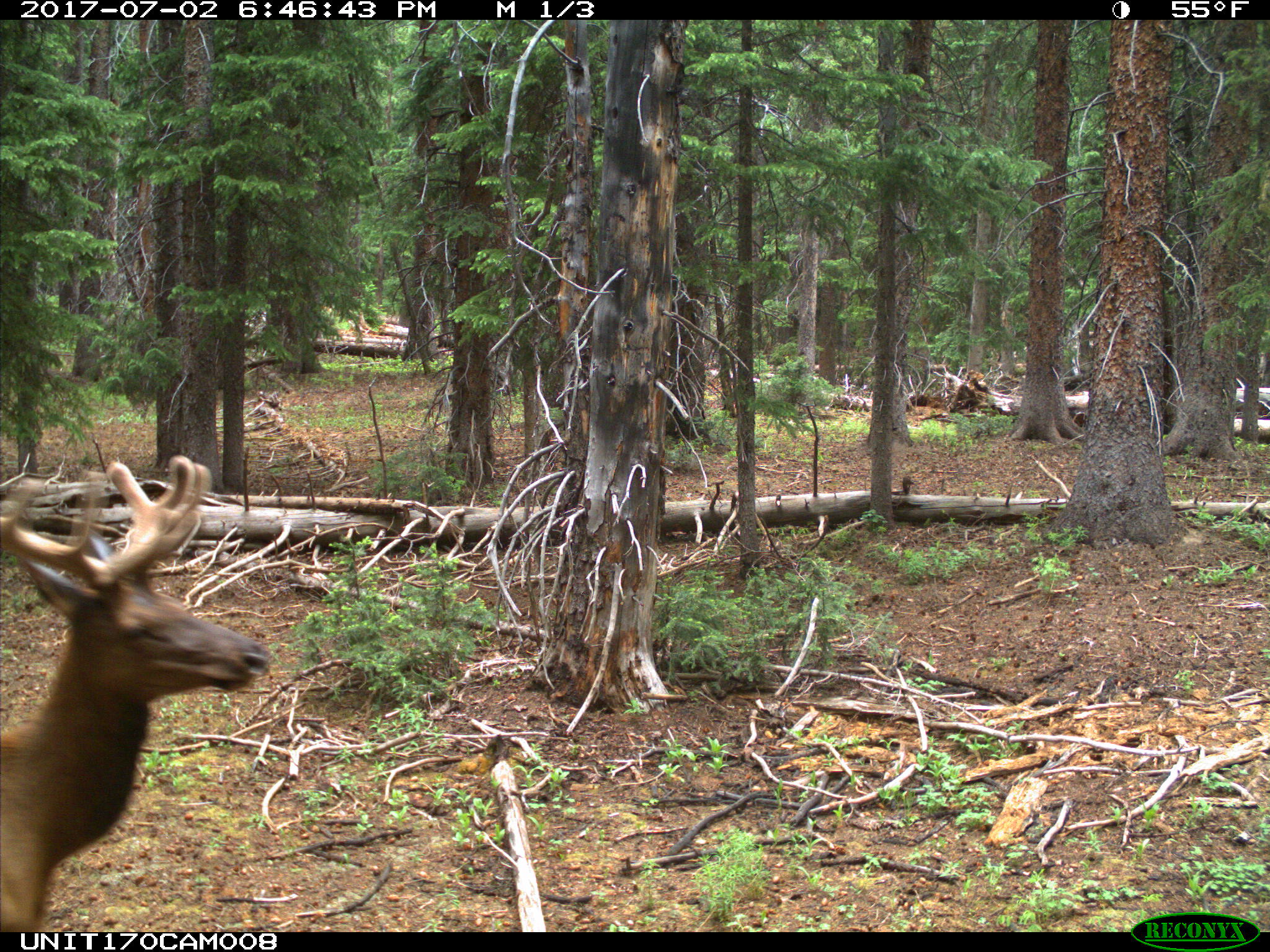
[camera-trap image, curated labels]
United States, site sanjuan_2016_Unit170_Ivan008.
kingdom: Animalia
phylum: Chordata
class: Mammalia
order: Artiodactyla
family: Cervidae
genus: Cervus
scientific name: Cervus elaphus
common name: red deer